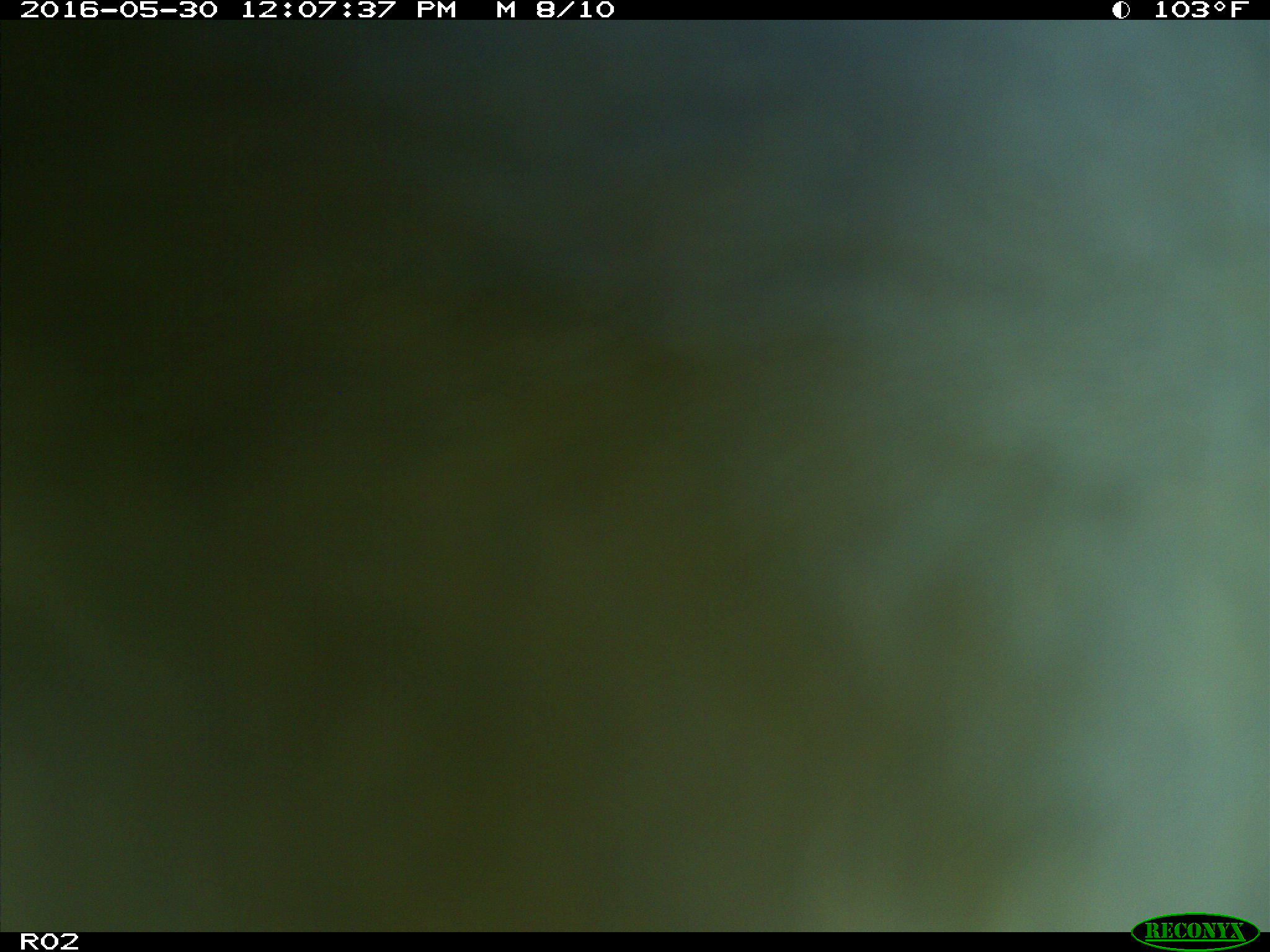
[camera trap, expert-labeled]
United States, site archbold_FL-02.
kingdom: Animalia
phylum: Chordata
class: Mammalia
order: Artiodactyla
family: Bovidae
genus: Bos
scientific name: Bos taurus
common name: domestic cow